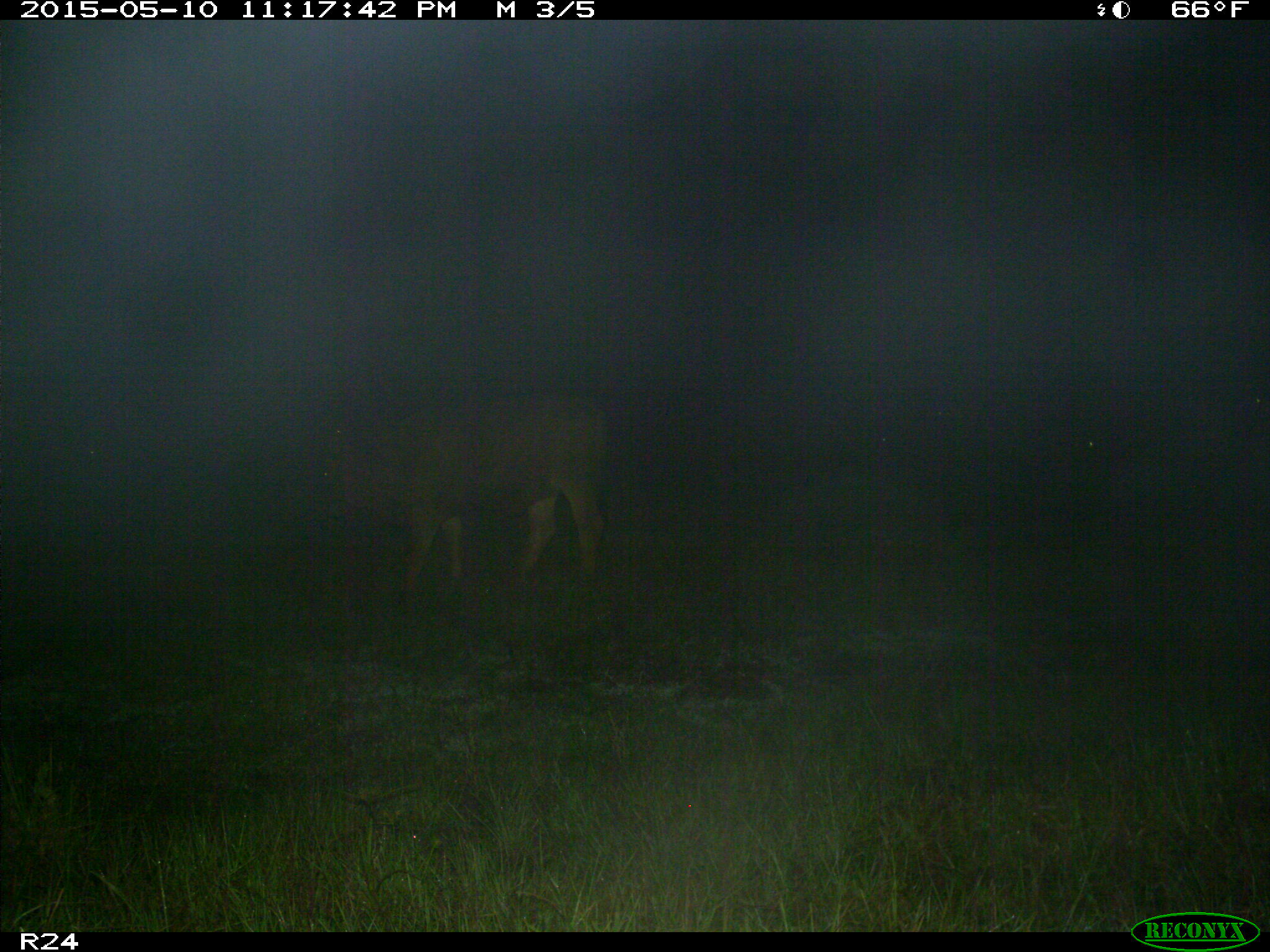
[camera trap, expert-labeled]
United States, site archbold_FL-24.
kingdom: Animalia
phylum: Chordata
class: Mammalia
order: Artiodactyla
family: Bovidae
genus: Bos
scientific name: Bos taurus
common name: domestic cow